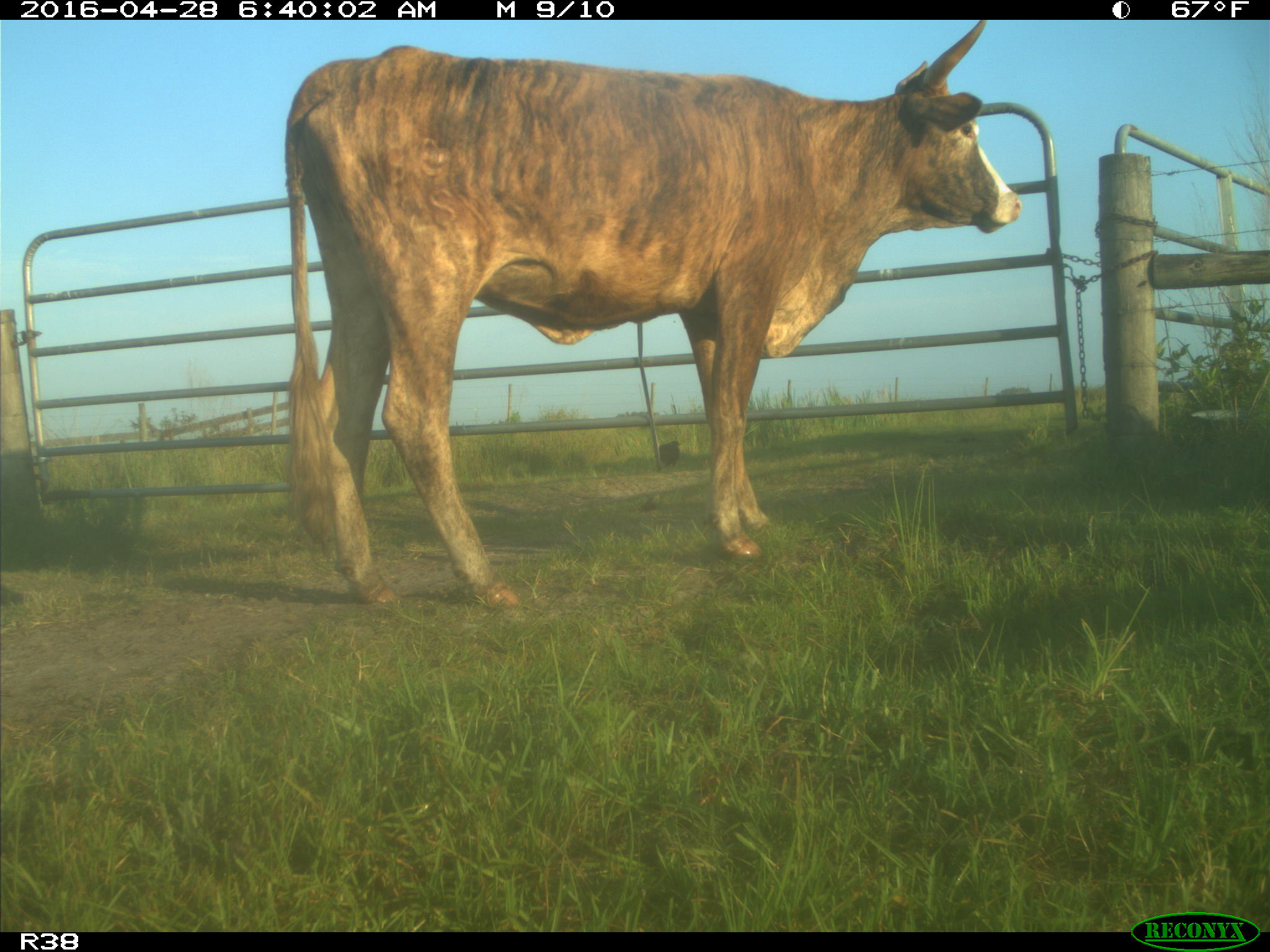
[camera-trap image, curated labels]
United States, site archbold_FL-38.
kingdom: Animalia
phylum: Chordata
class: Mammalia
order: Artiodactyla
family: Bovidae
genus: Bos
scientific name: Bos taurus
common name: domestic cow